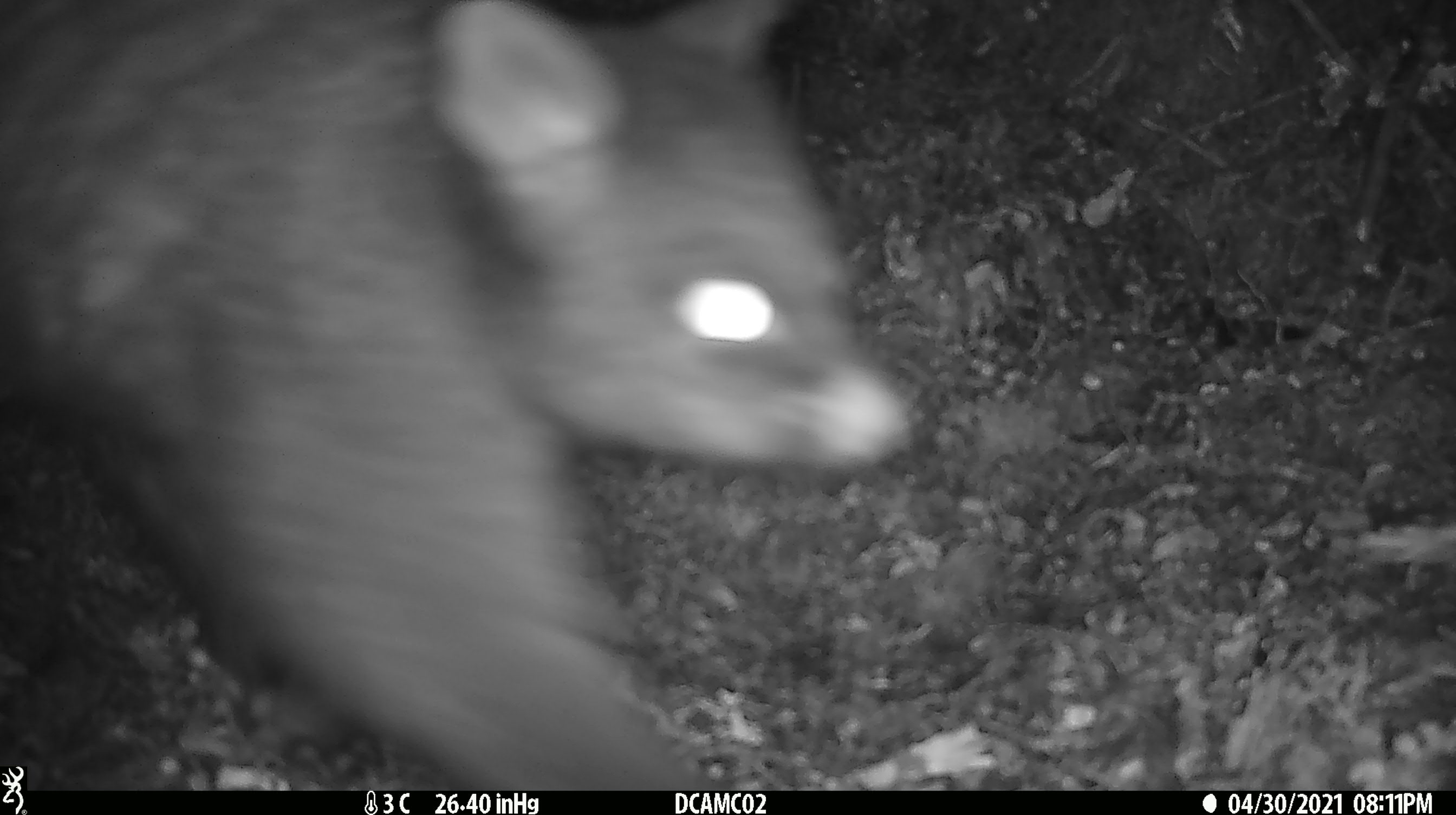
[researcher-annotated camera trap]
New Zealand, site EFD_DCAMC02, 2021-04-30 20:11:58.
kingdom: Animalia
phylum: Chordata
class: Mammalia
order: Diprotodontia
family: Phalangeridae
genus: Trichosurus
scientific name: Trichosurus vulpecula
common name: common brushtail possum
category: possum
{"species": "possum (common brushtail possum) (Trichosurus vulpecula)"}